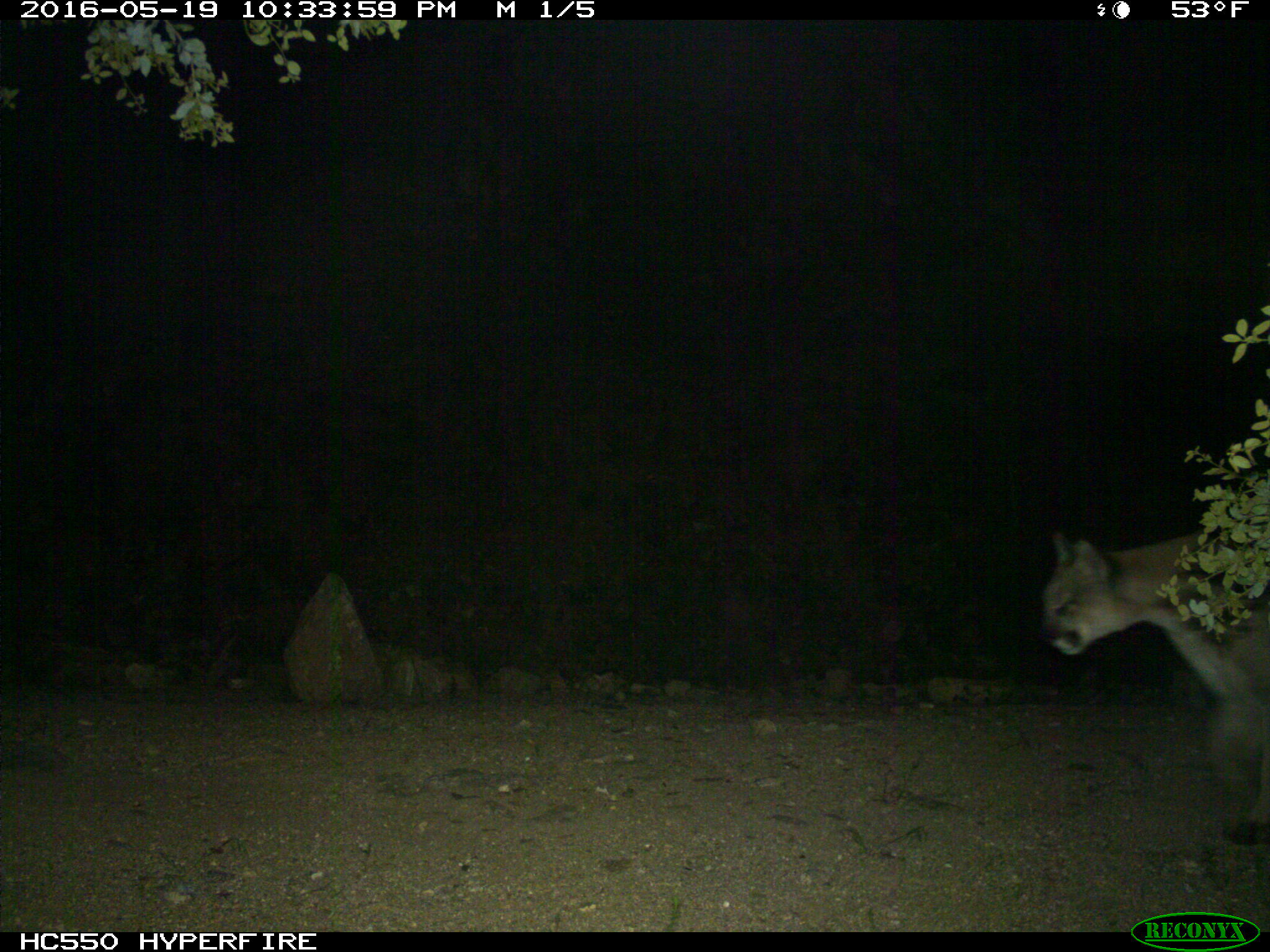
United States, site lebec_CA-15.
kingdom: Animalia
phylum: Chordata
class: Mammalia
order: Carnivora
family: Felidae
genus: Puma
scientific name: Puma concolor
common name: mountain lion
Puma concolor (mountain lion).